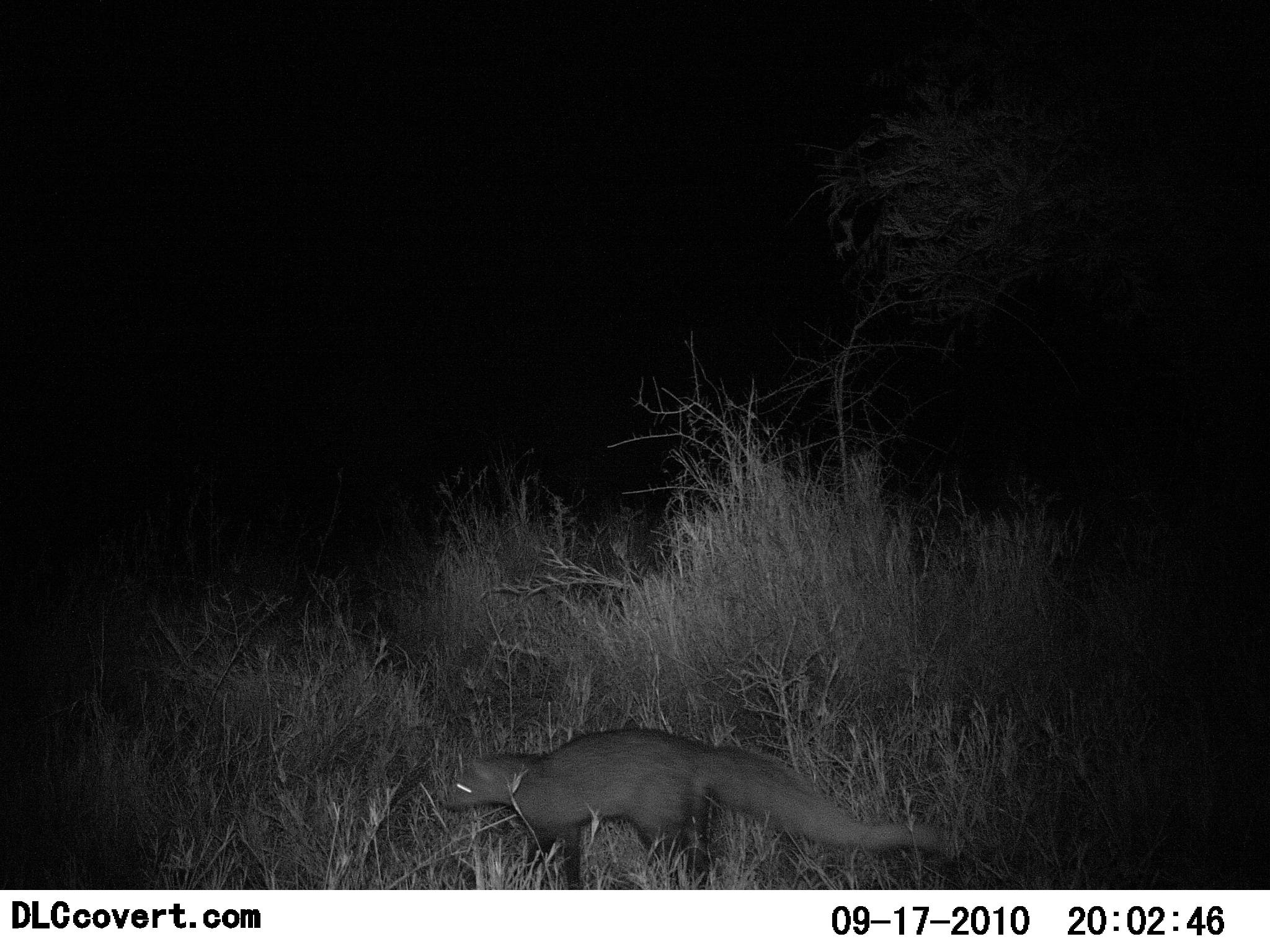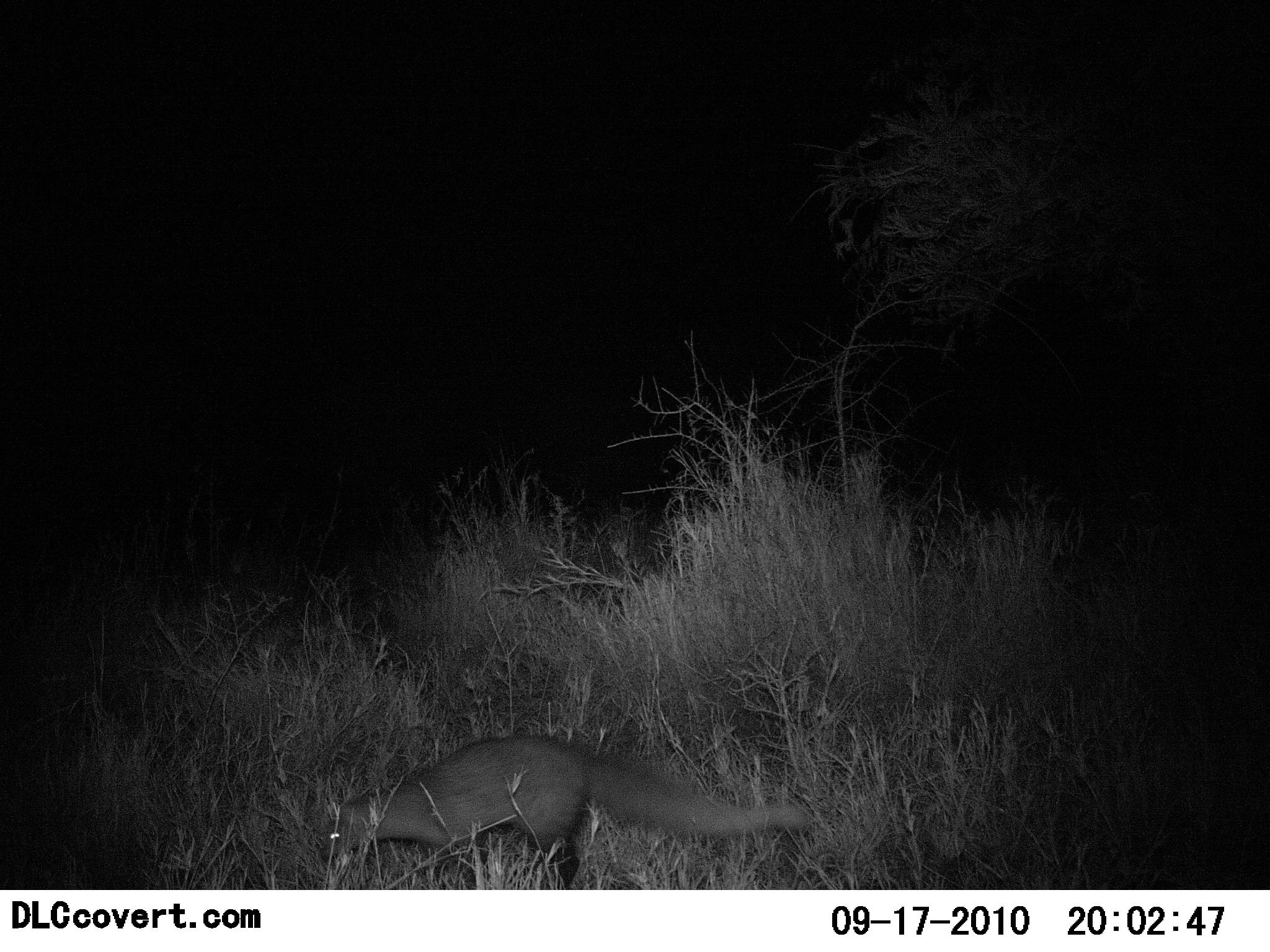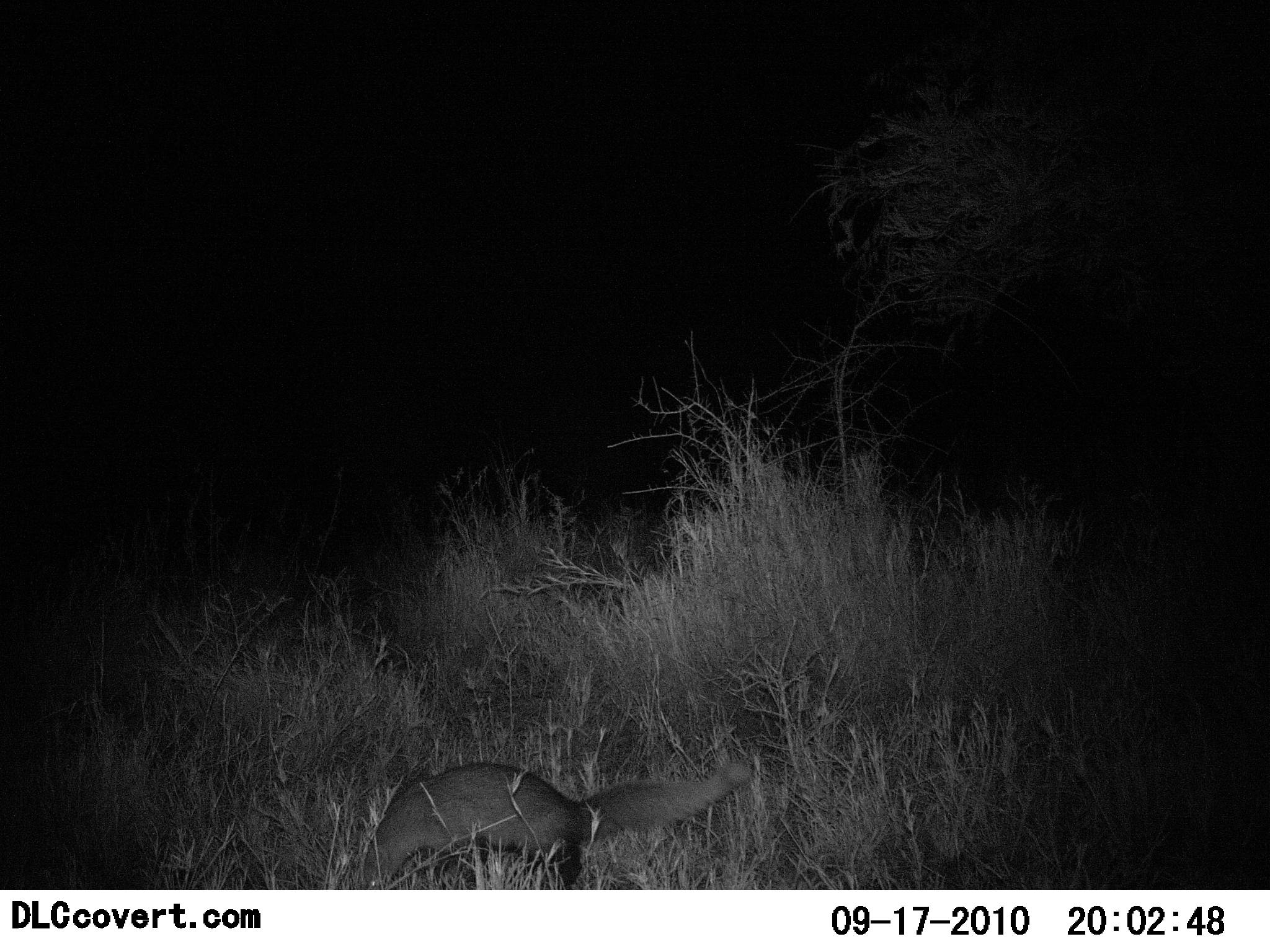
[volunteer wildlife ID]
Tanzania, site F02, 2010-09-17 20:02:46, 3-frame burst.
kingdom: Animalia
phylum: Chordata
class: Mammalia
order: Carnivora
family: Herpestidae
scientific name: Herpestidae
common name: mongoose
Mongoose (Herpestidae), count 1. Behavior (volunteer vote fractions): standing 0%, resting 0%, moving 88%, interacting 0%. Young present (vote fraction): 0%. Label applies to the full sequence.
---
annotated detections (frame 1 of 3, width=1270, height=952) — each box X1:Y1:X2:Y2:
animal: 438:730:946:891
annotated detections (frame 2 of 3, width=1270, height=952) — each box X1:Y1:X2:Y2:
animal: 322:733:812:891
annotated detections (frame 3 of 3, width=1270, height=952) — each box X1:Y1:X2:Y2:
animal: 362:762:752:890